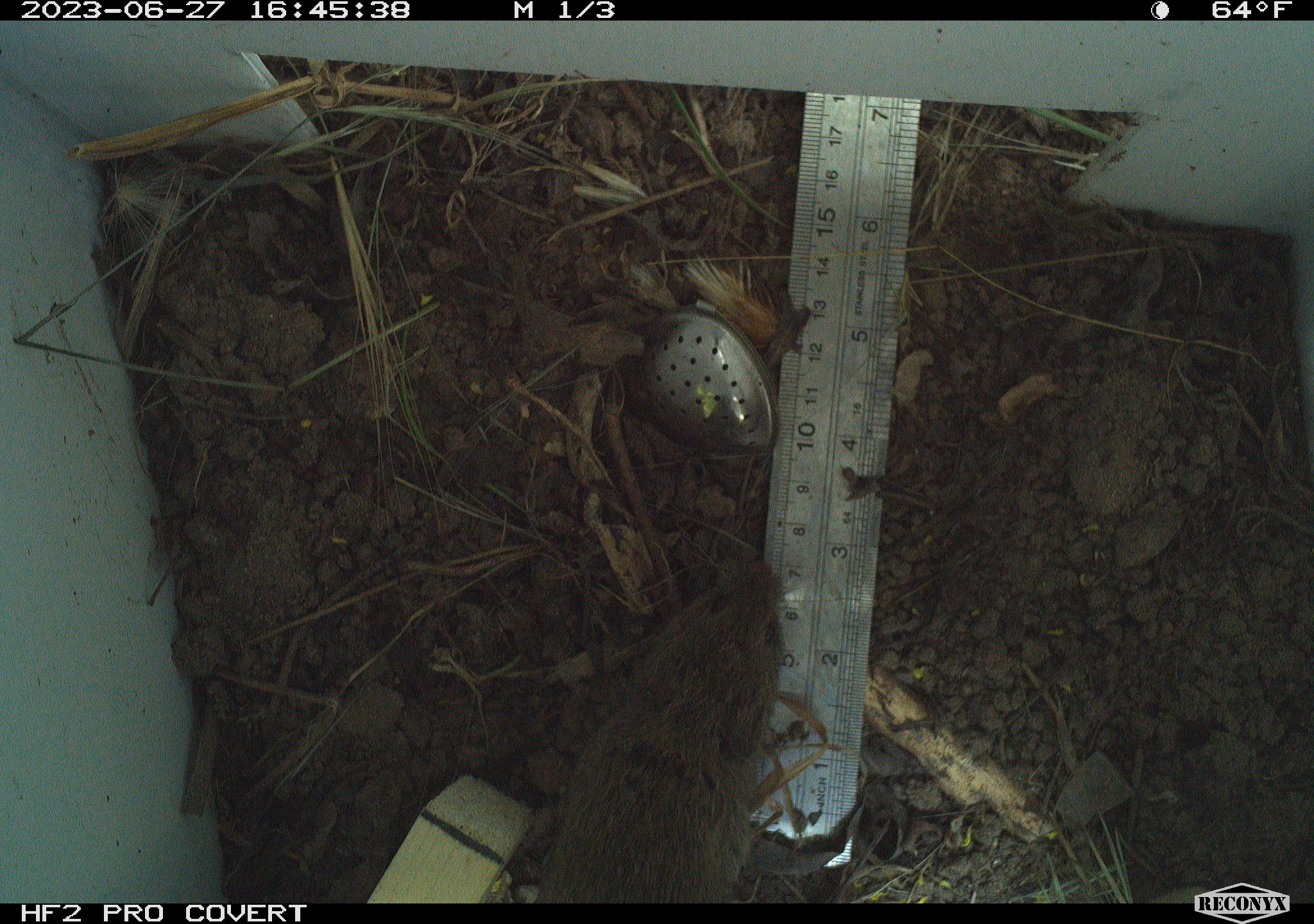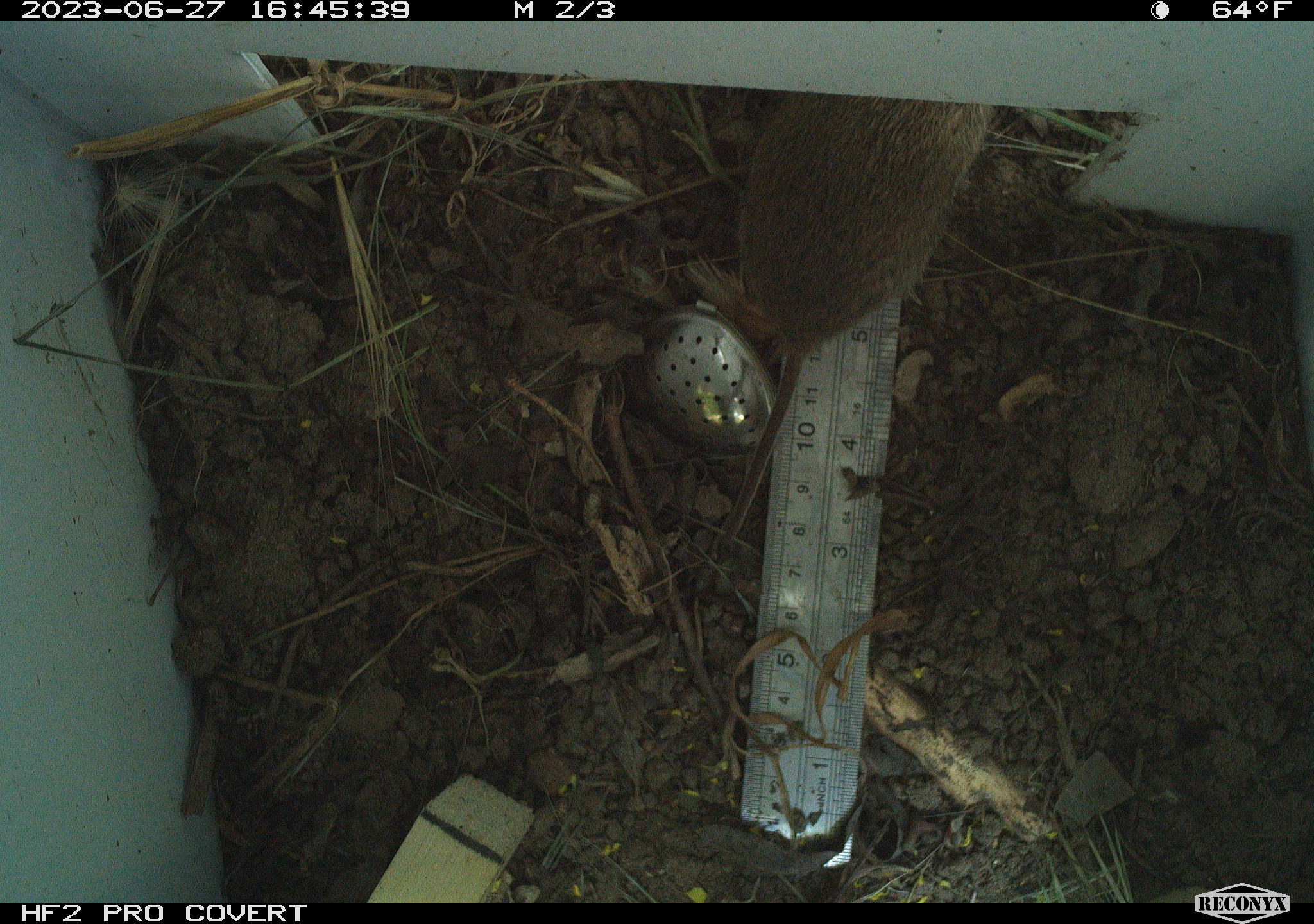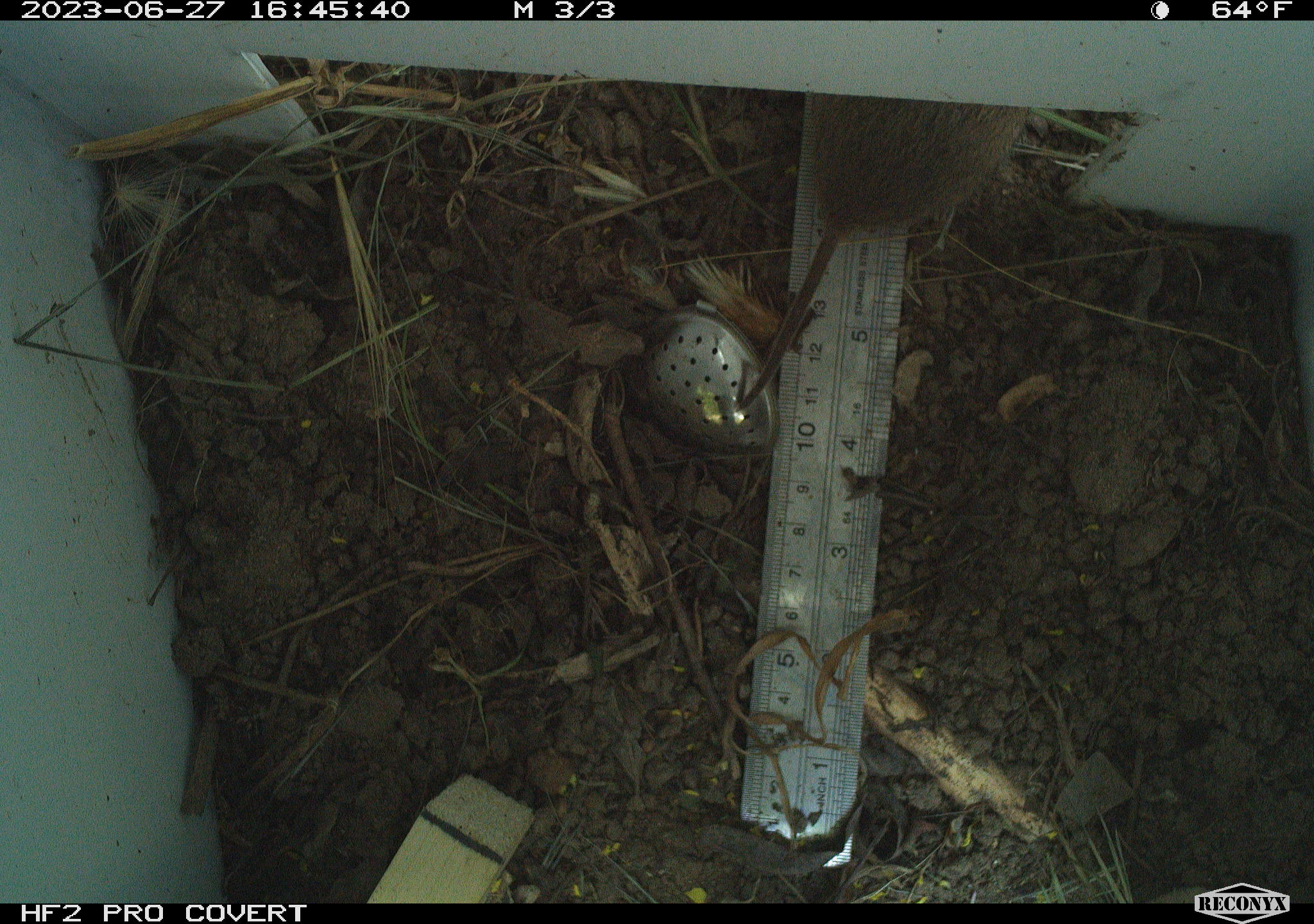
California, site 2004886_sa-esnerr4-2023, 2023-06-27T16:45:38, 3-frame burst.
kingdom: Animalia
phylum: Chordata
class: Mammalia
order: Rodentia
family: Cricetidae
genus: Microtus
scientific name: Microtus californicus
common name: california vole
California vole (Microtus californicus).